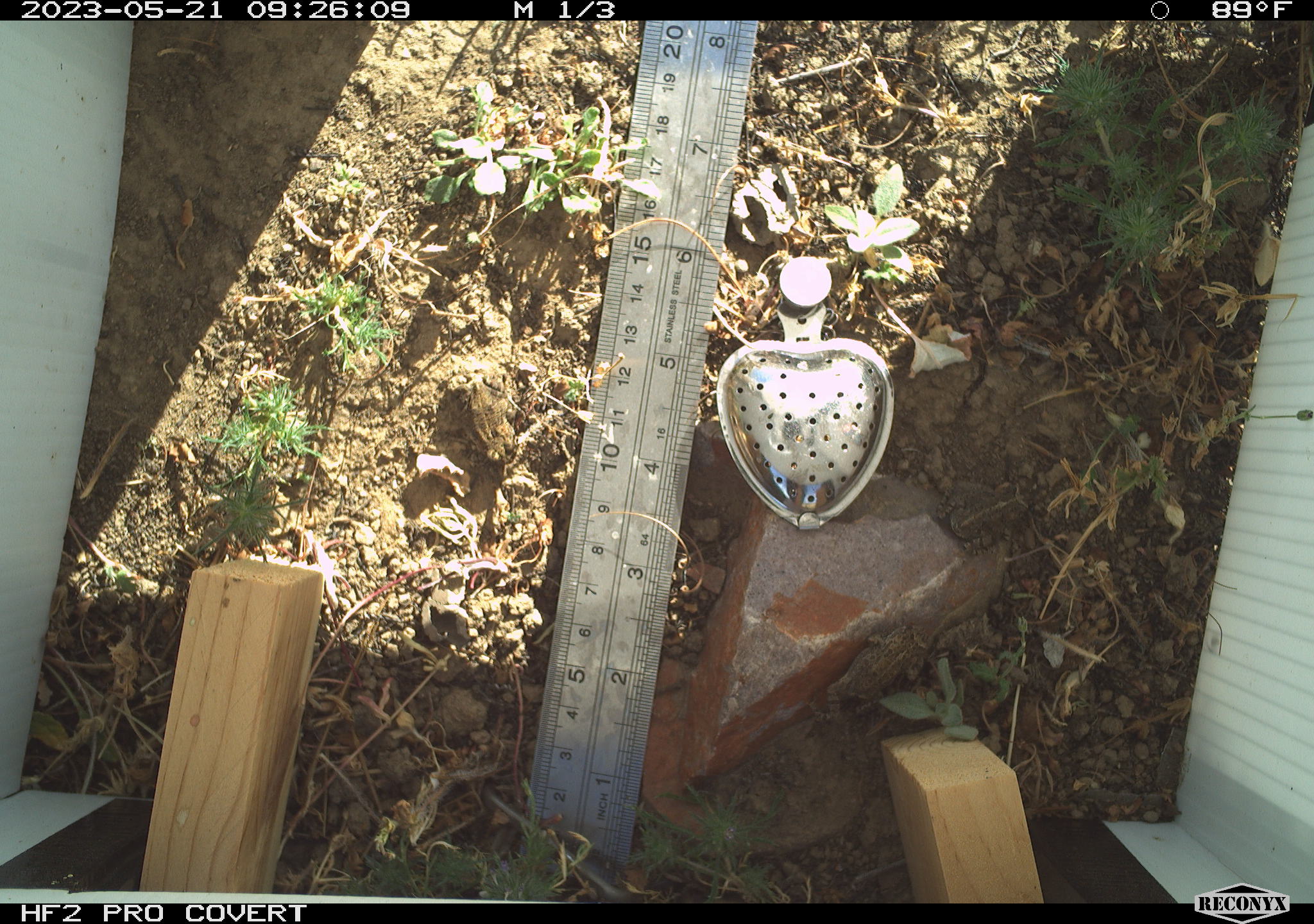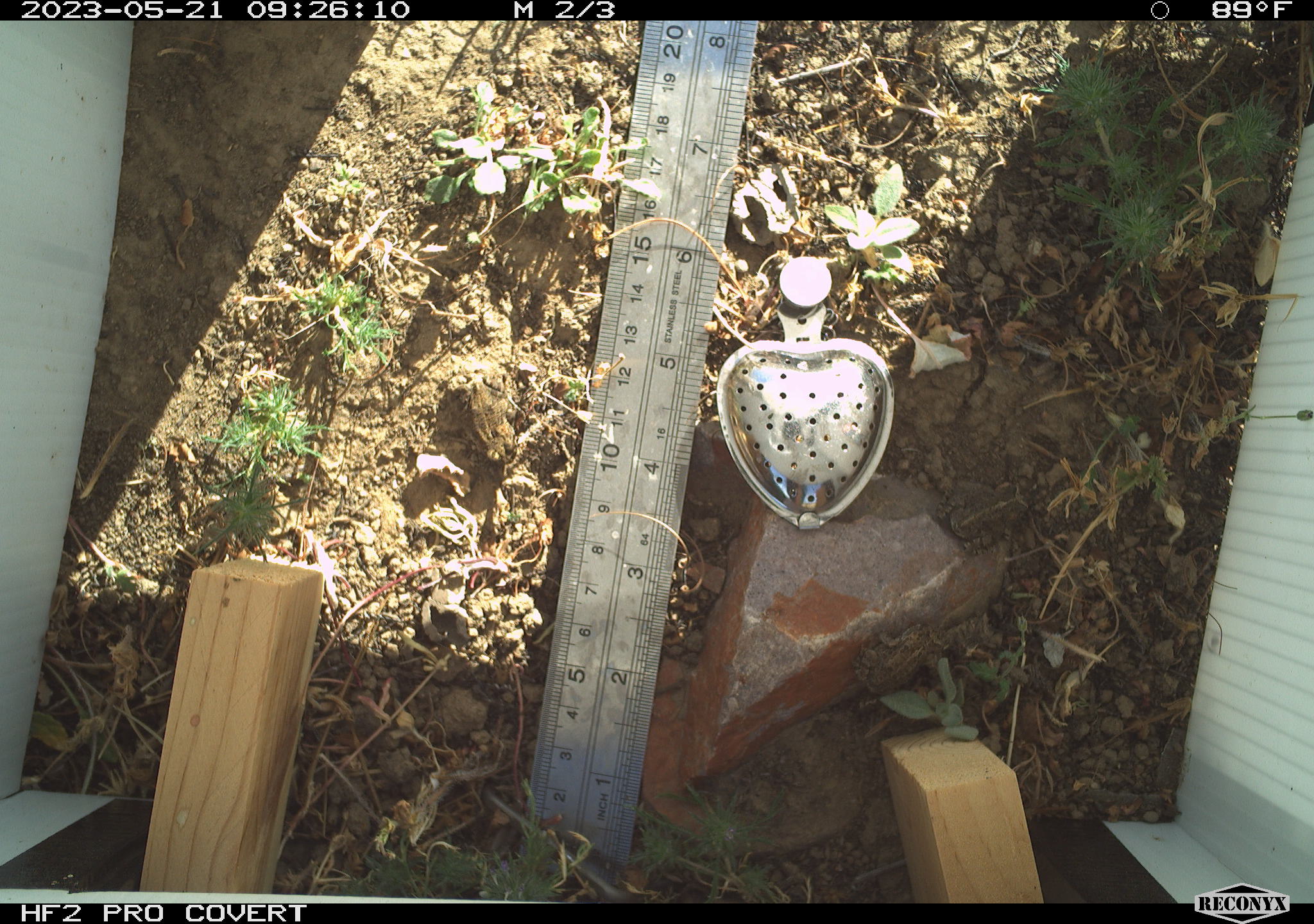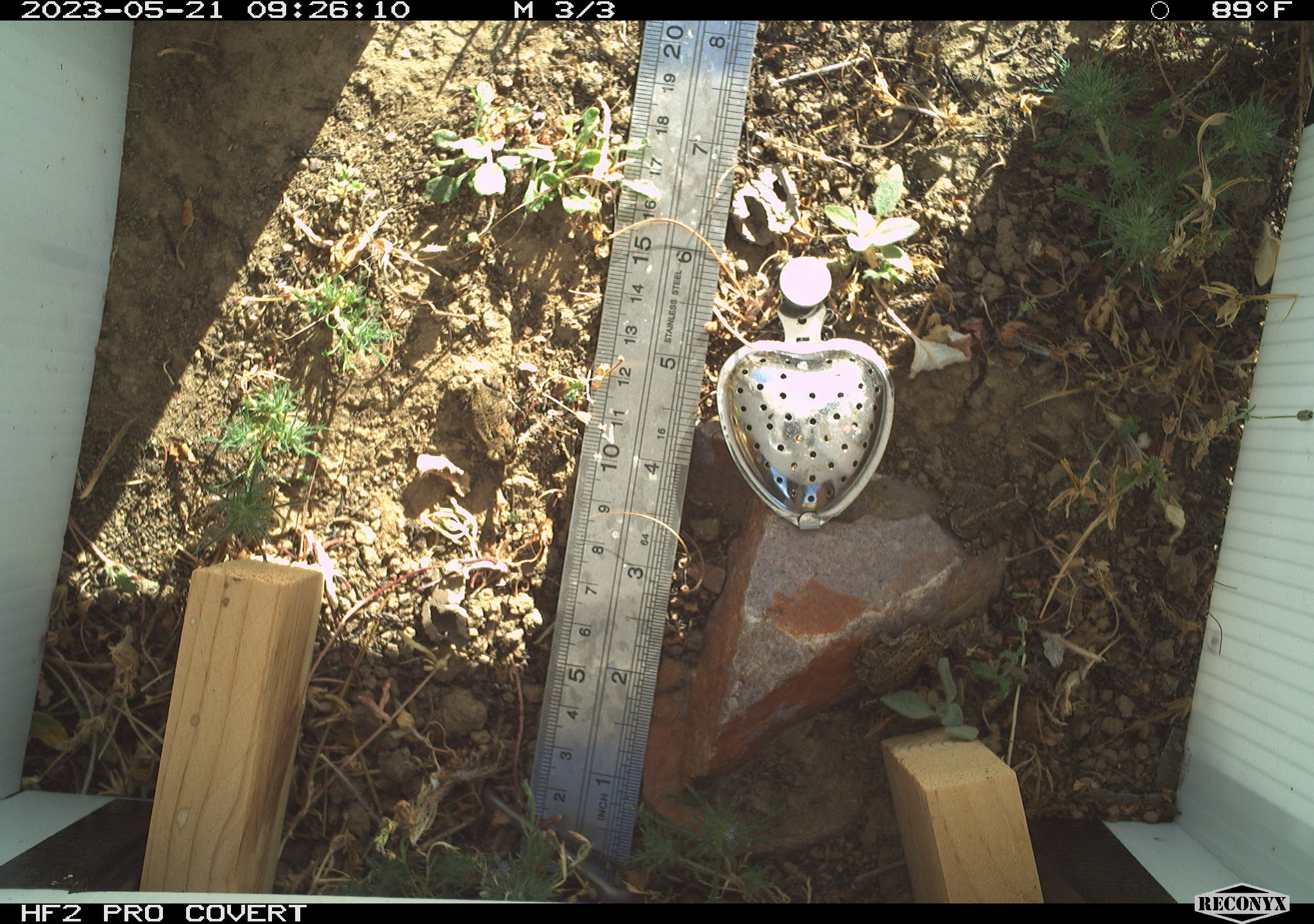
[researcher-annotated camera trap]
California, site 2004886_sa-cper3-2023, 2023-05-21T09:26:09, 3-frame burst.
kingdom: Animalia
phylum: Chordata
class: Amphibia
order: Anura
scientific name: Anura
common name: frogs